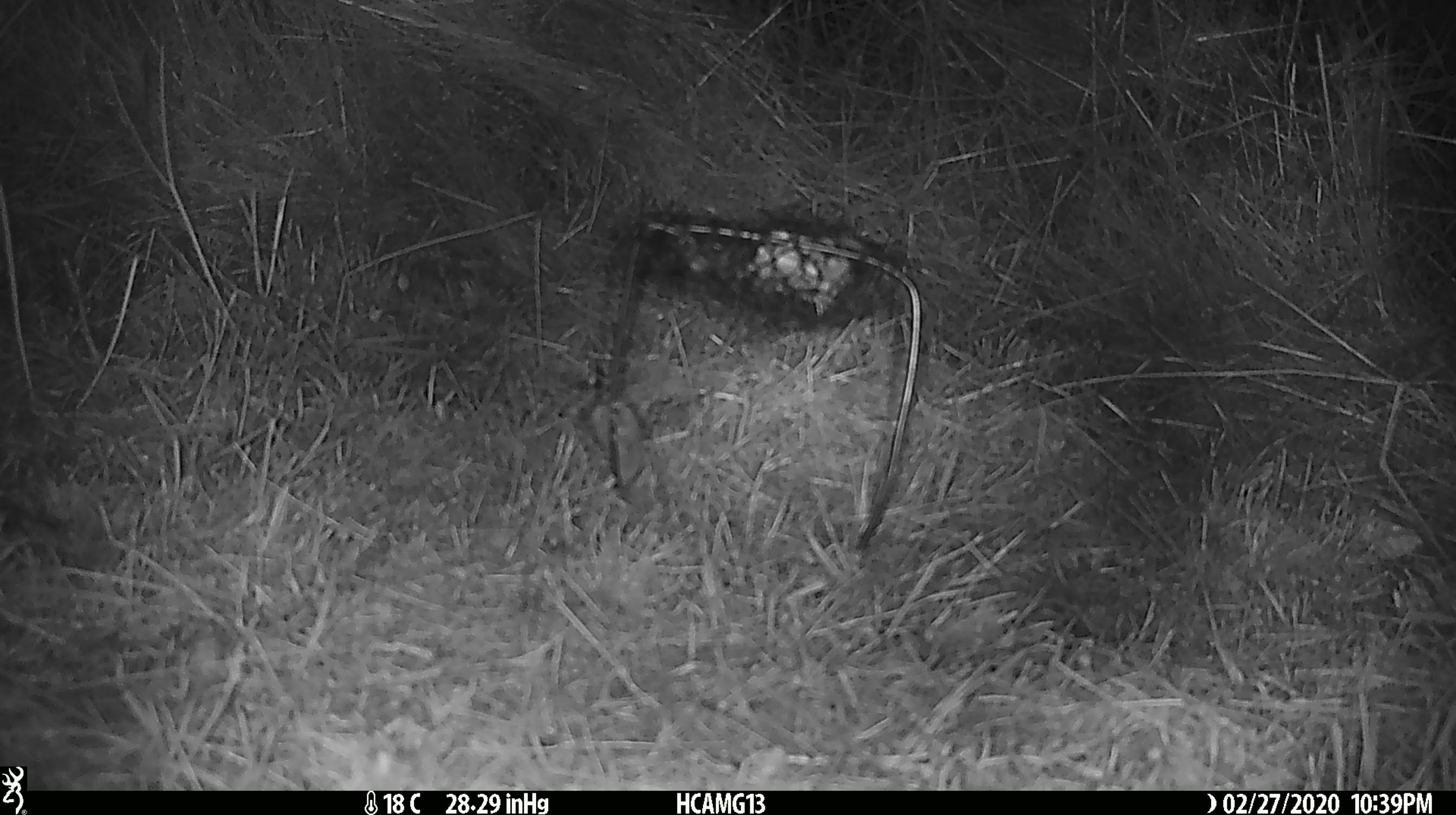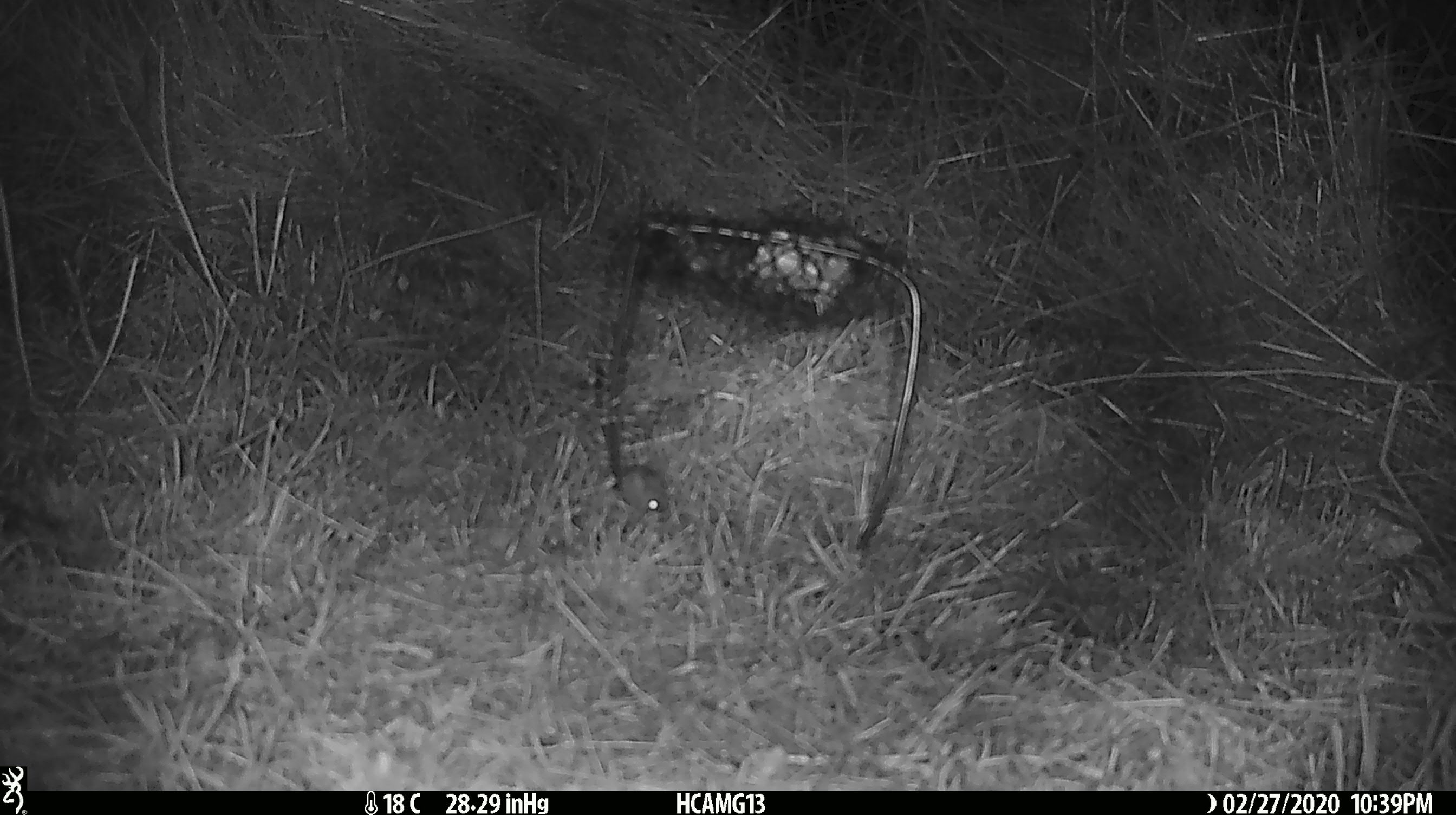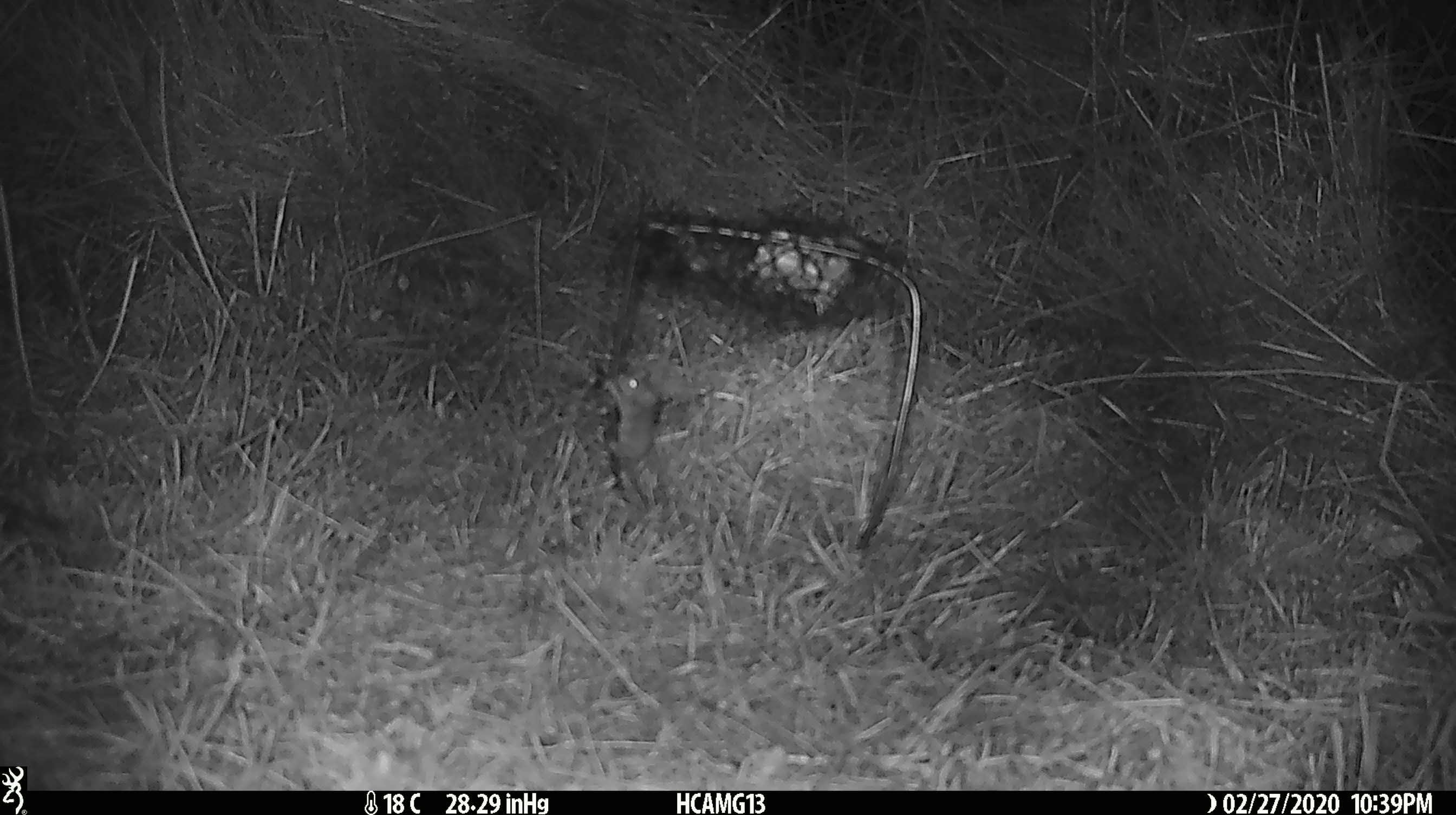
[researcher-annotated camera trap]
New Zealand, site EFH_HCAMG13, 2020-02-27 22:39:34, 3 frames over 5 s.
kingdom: Animalia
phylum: Chordata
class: Mammalia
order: Rodentia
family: Muridae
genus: Mus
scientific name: Mus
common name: mouse